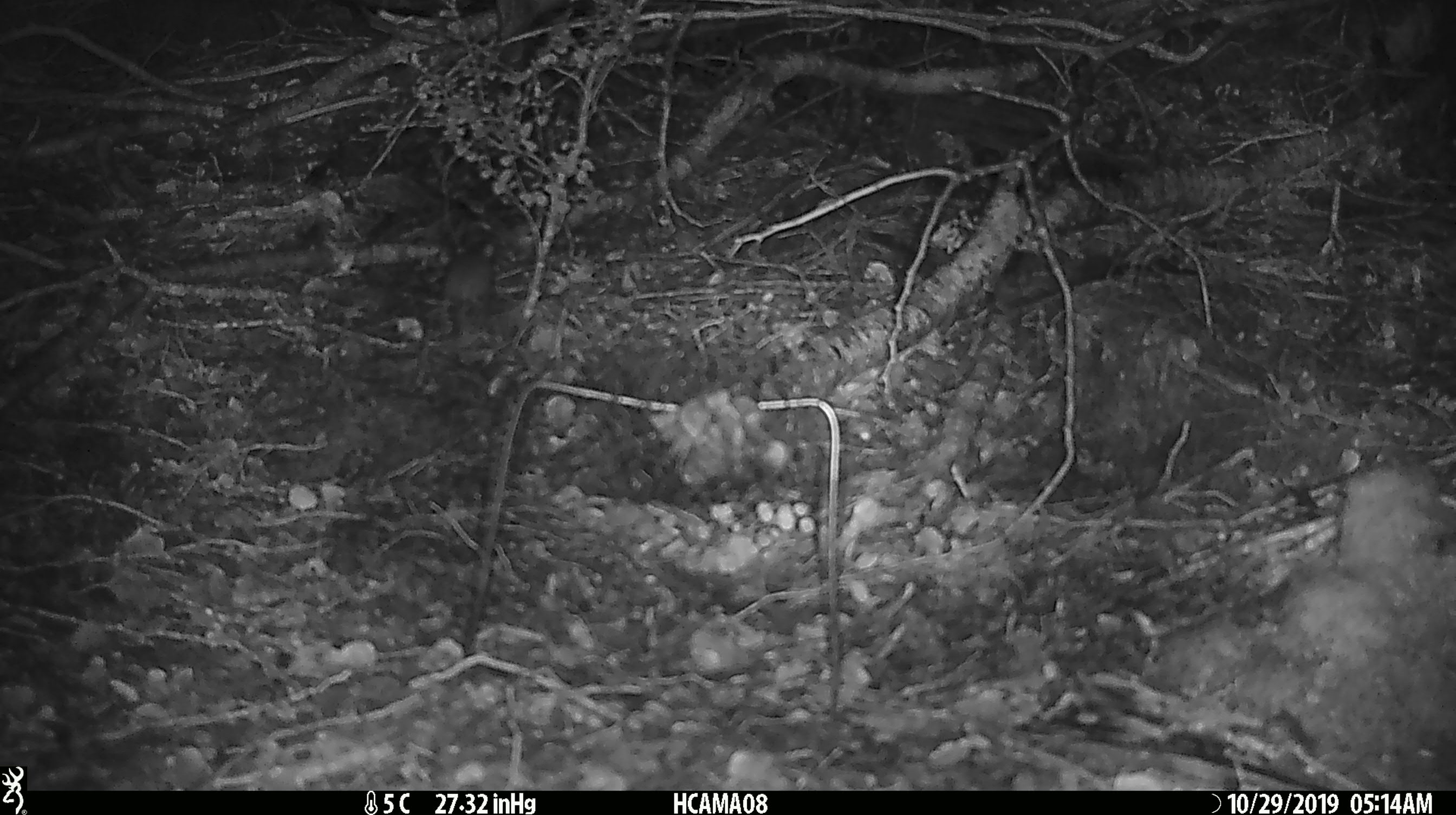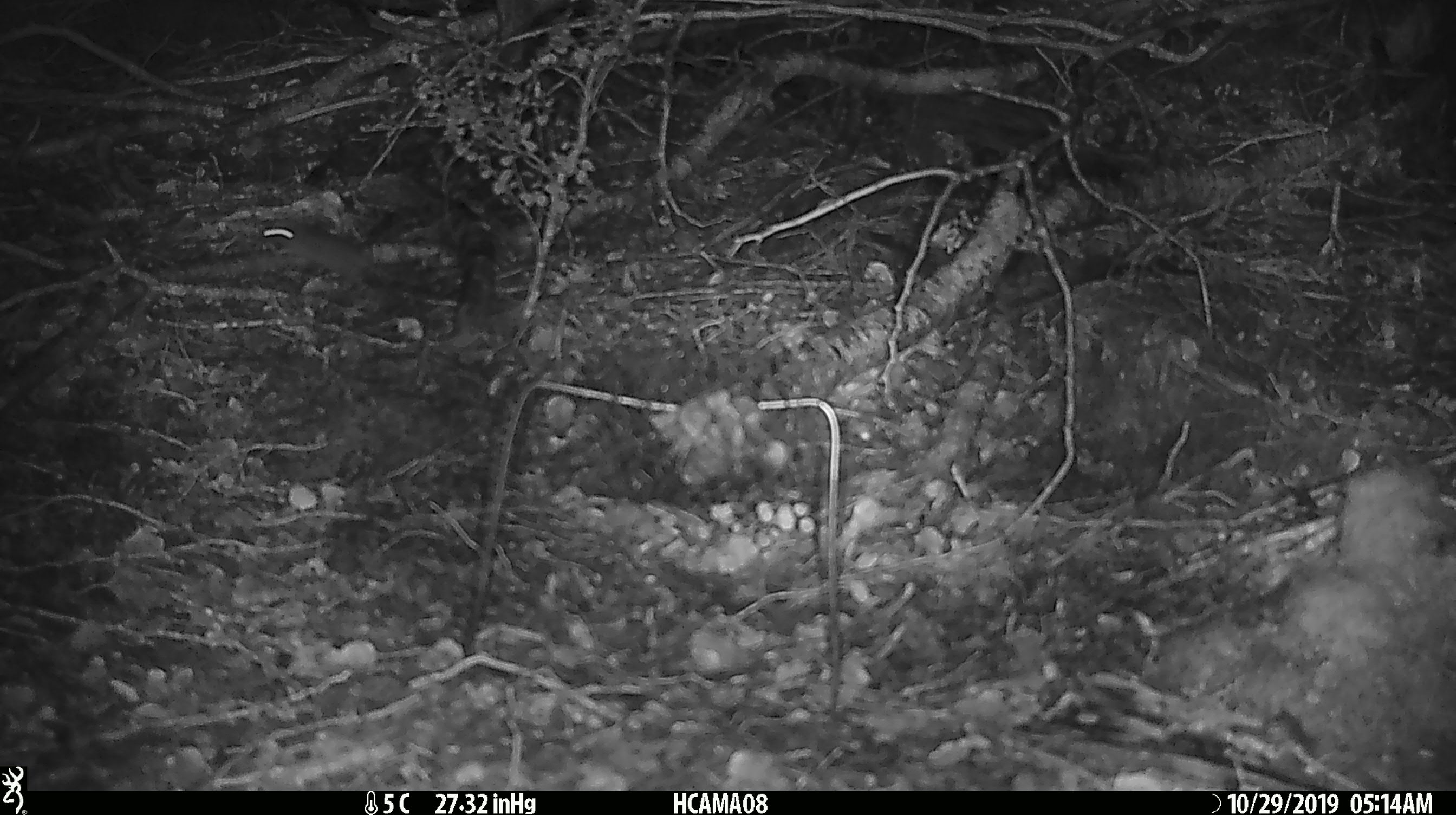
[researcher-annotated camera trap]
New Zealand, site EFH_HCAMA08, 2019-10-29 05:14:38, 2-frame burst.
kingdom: Animalia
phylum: Chordata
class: Mammalia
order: Rodentia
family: Muridae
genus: Mus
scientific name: Mus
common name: mouse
Mouse (Mus).